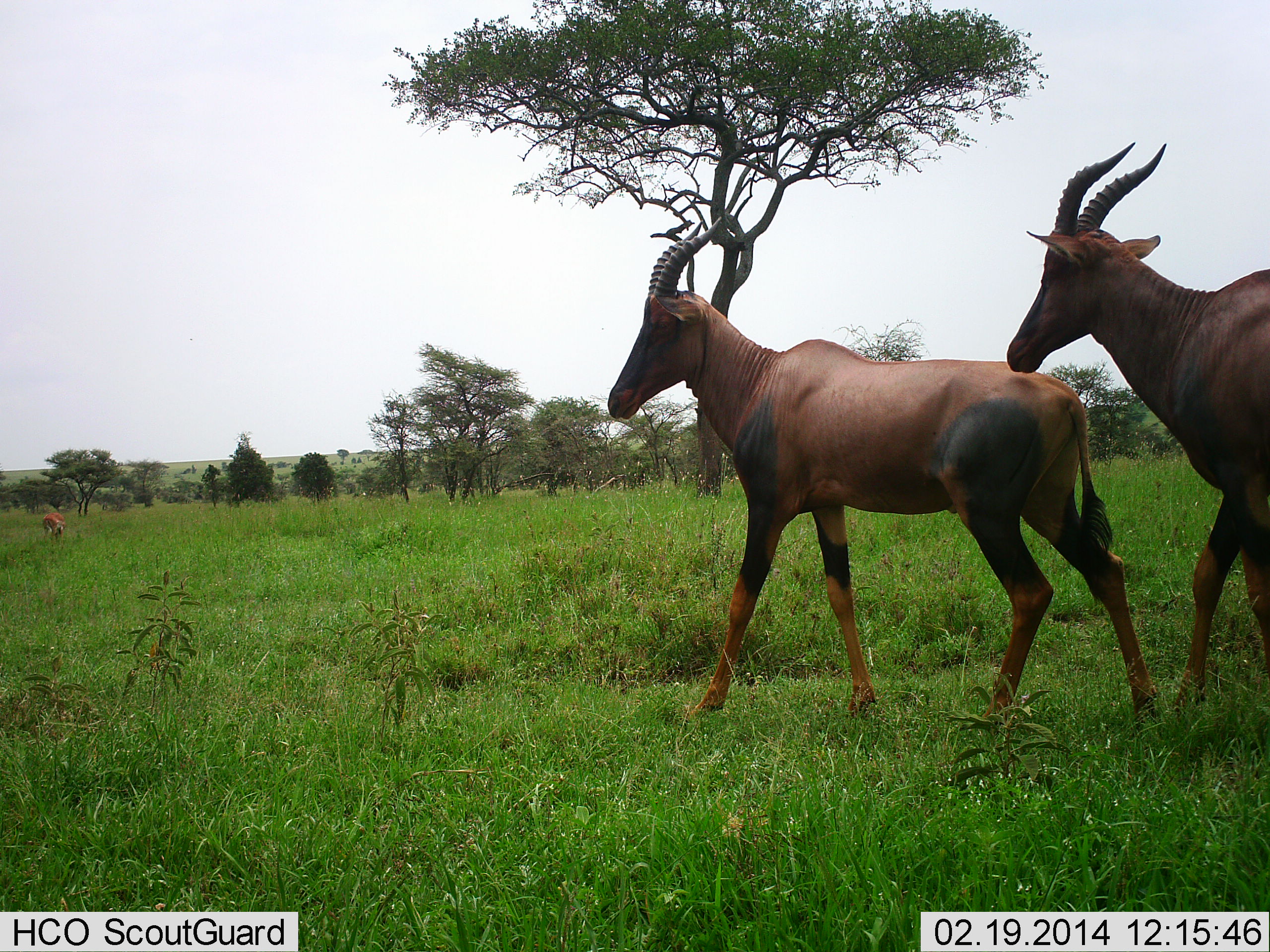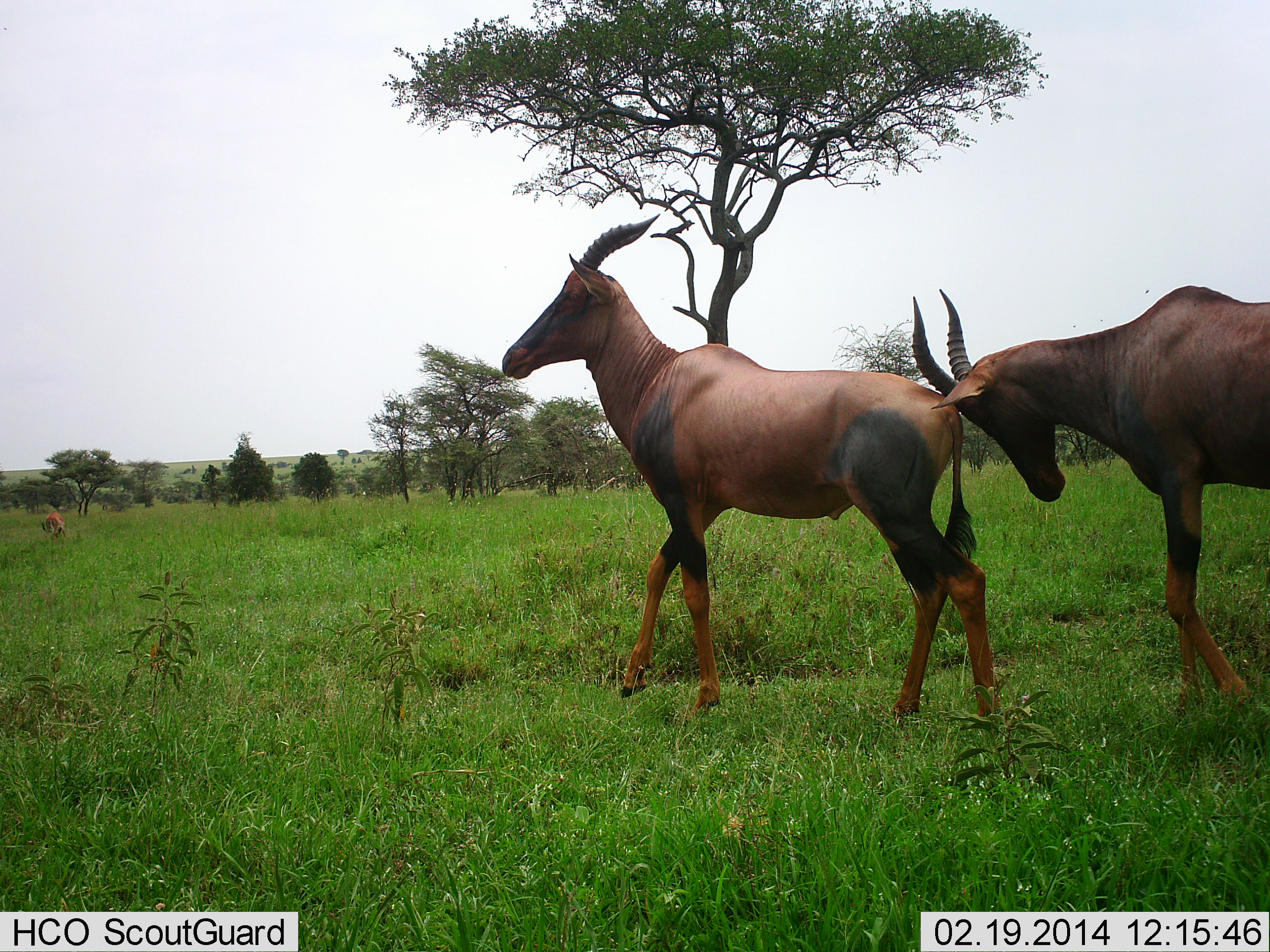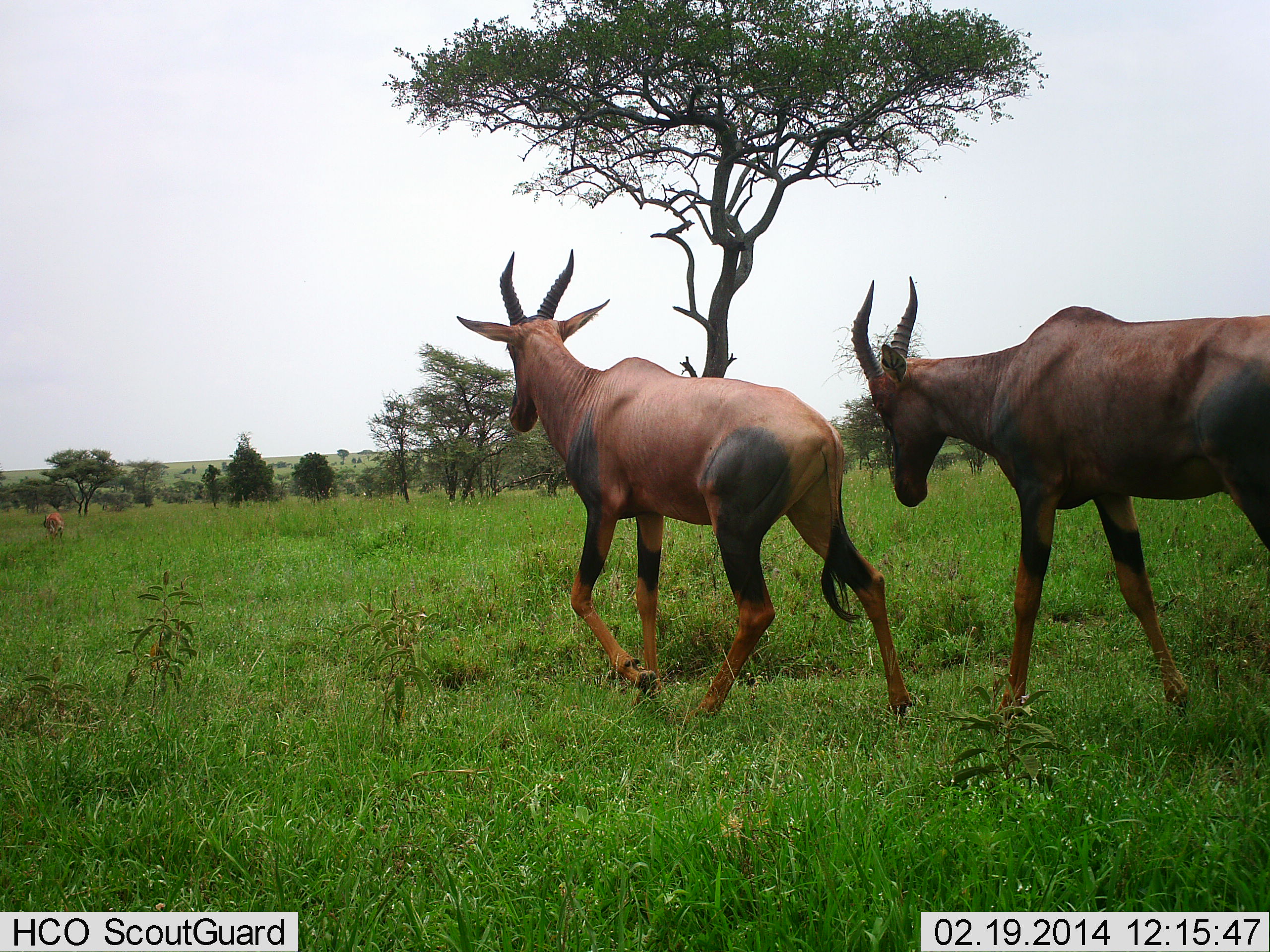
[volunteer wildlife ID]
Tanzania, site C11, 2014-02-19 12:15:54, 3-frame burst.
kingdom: Animalia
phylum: Chordata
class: Mammalia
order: Artiodactyla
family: Bovidae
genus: Damaliscus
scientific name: Damaliscus lunatus jimela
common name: topi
Topi (Damaliscus lunatus jimela), count 2. Behavior (volunteer vote fractions): standing 0%, resting 0%, moving 91%, interacting 18%. Young present (vote fraction): 0%. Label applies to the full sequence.